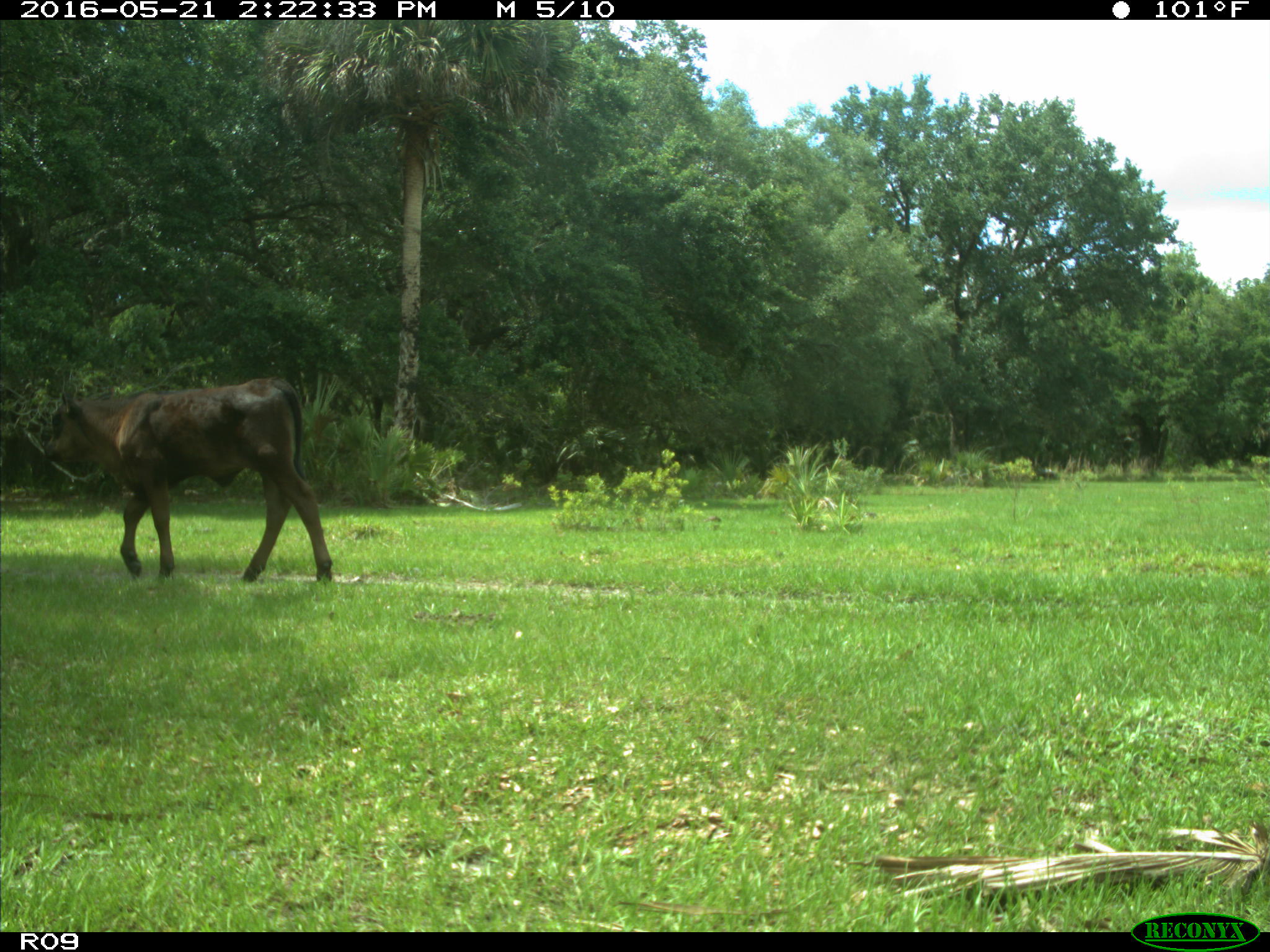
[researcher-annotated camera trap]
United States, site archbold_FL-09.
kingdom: Animalia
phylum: Chordata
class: Mammalia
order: Artiodactyla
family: Bovidae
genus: Bos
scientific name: Bos taurus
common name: domestic cow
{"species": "Bos taurus (domestic cow)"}